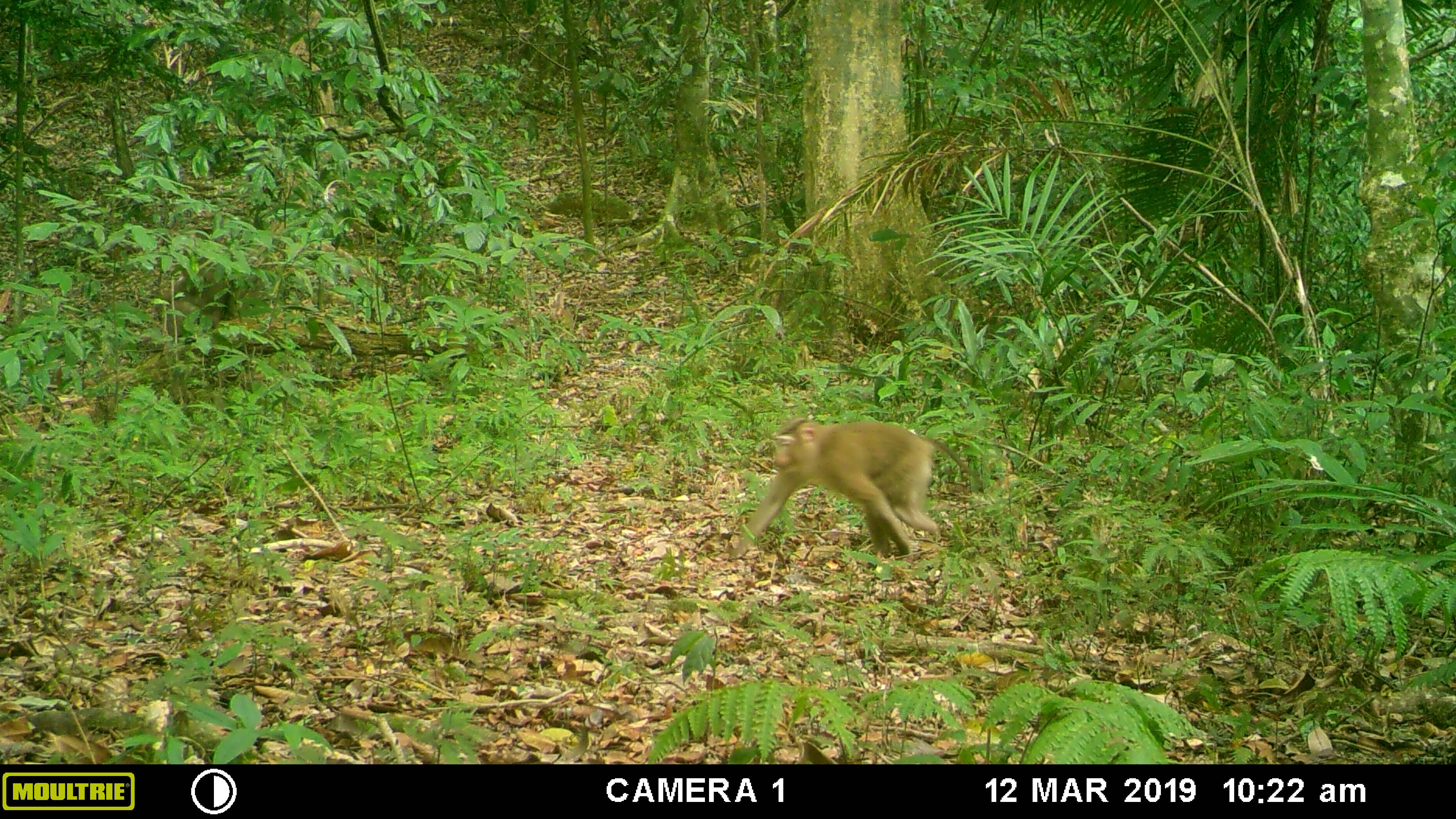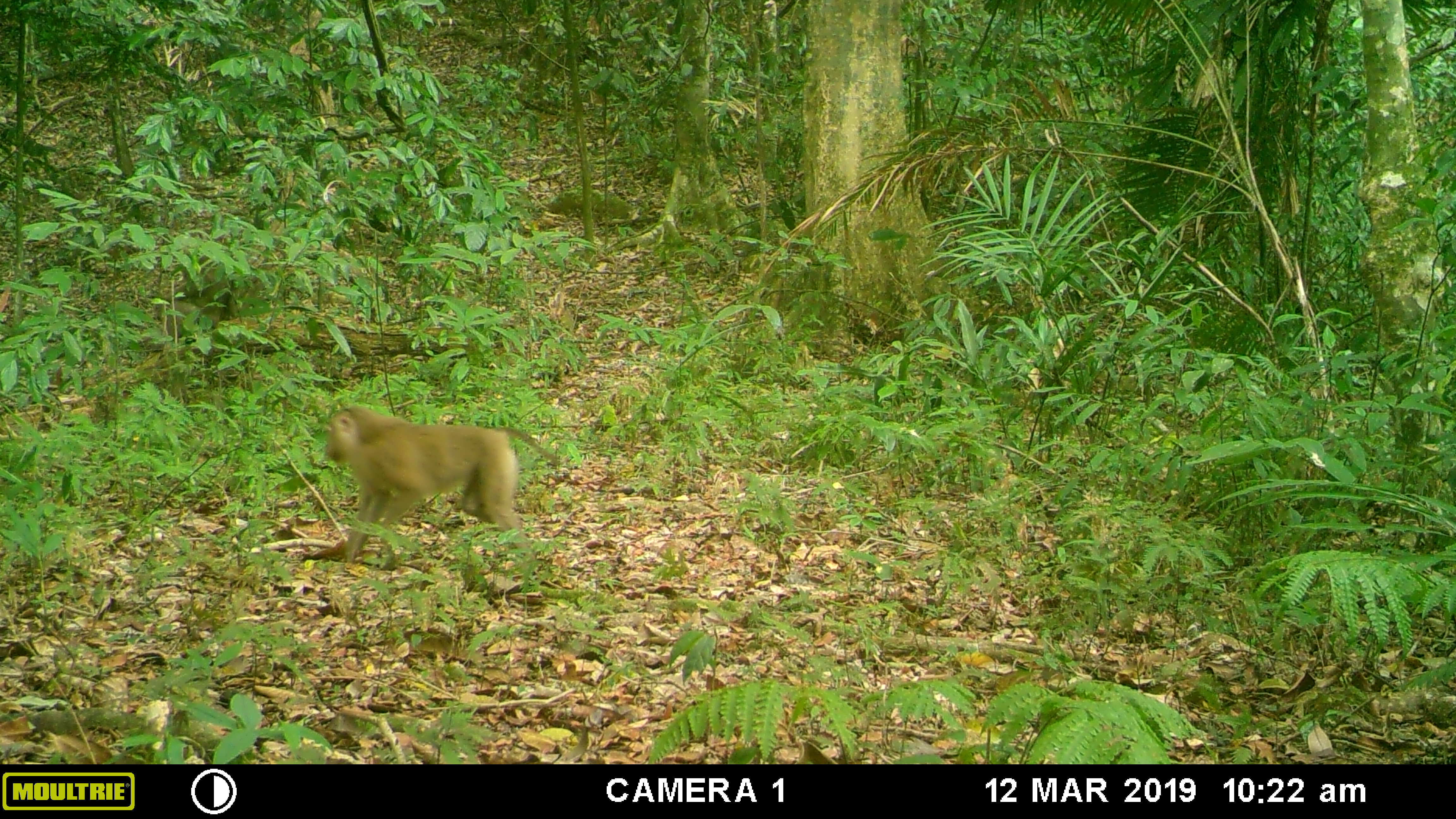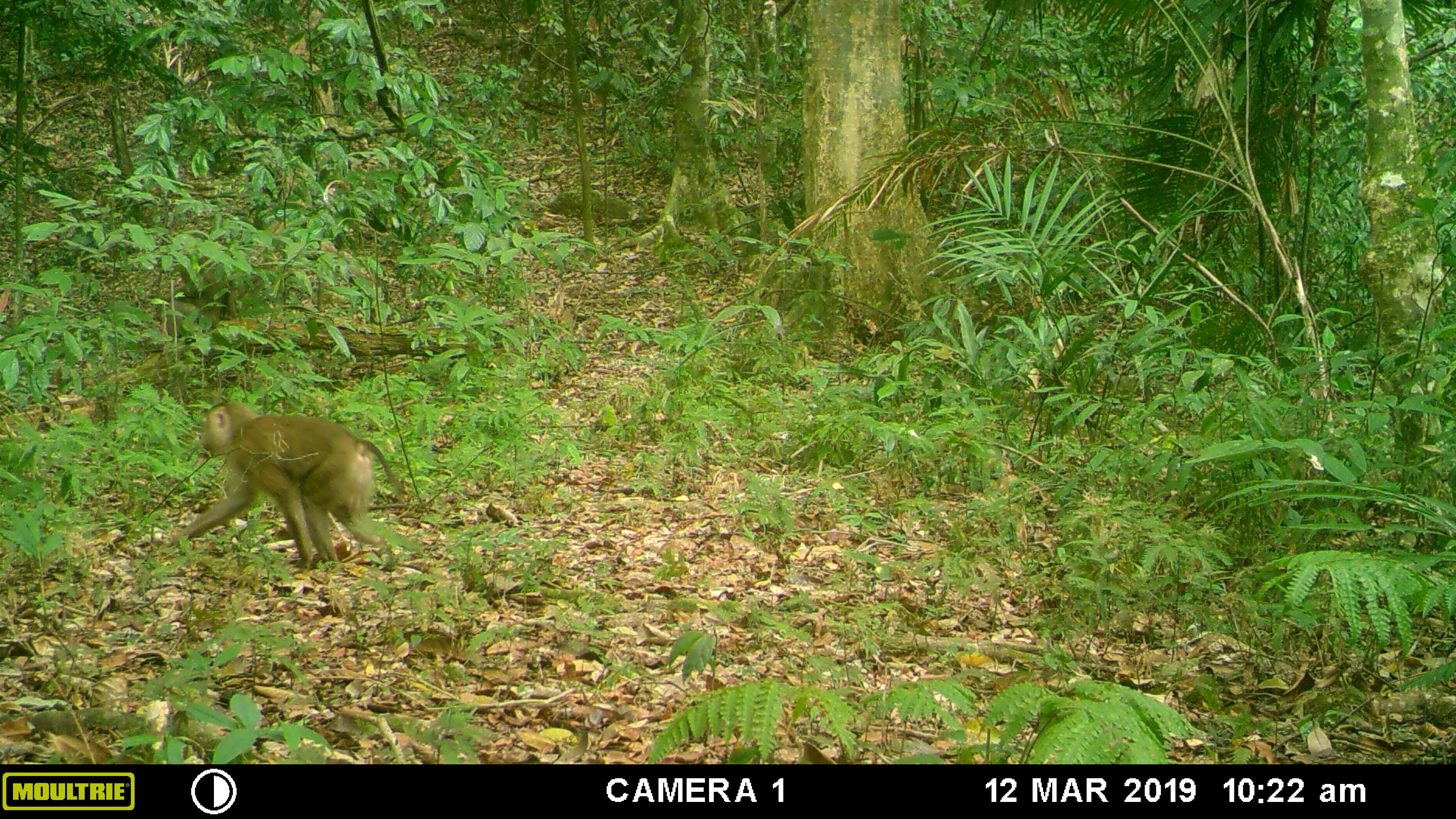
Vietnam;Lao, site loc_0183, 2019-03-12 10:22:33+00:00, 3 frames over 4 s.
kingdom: Animalia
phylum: Chordata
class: Mammalia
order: Primates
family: Cercopithecidae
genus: Macaca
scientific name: Macaca nemestrina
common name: pig-tailed macaque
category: pig tailed macaque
Pig tailed macaque (pig-tailed macaque) (Macaca nemestrina). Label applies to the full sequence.